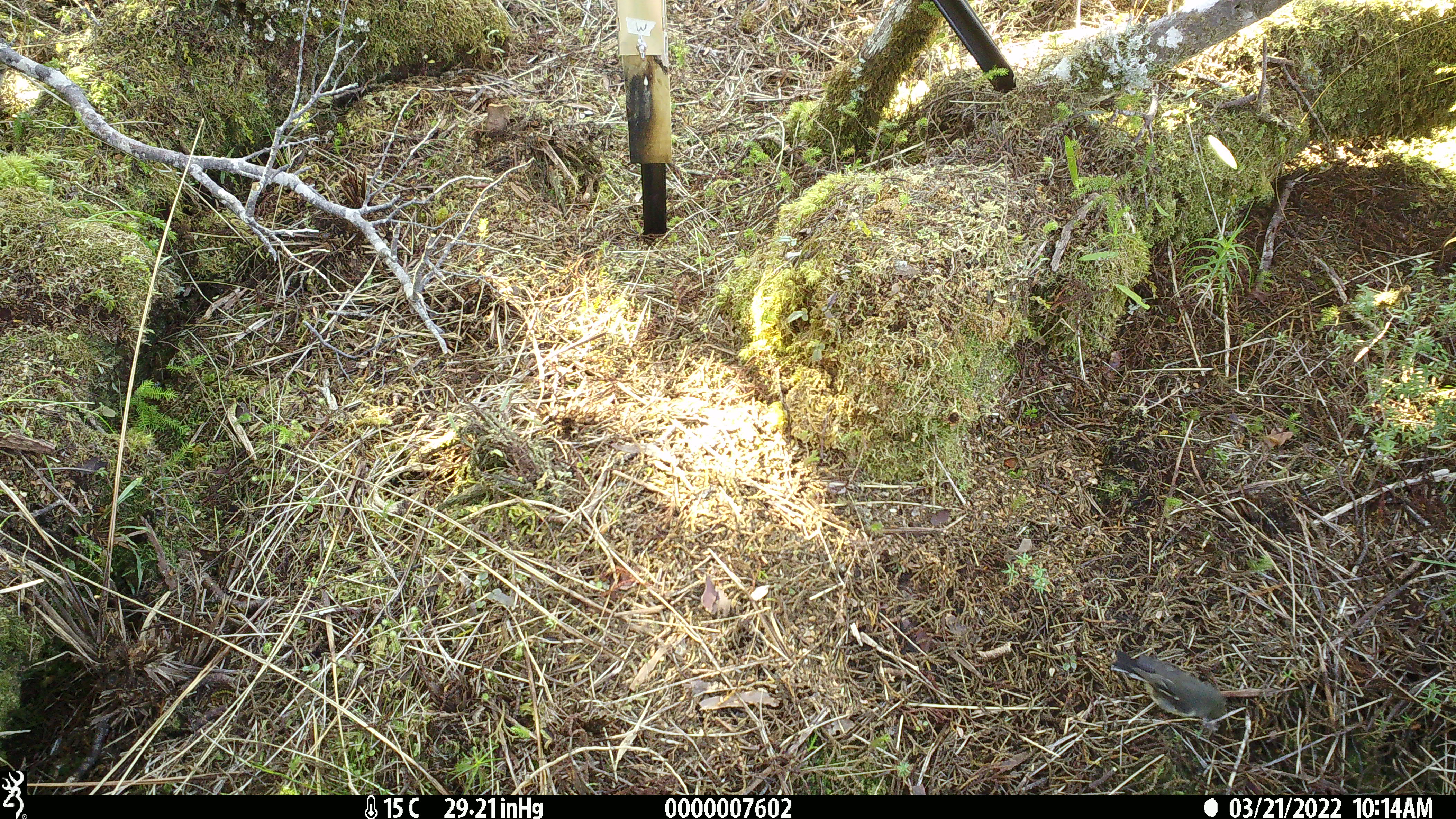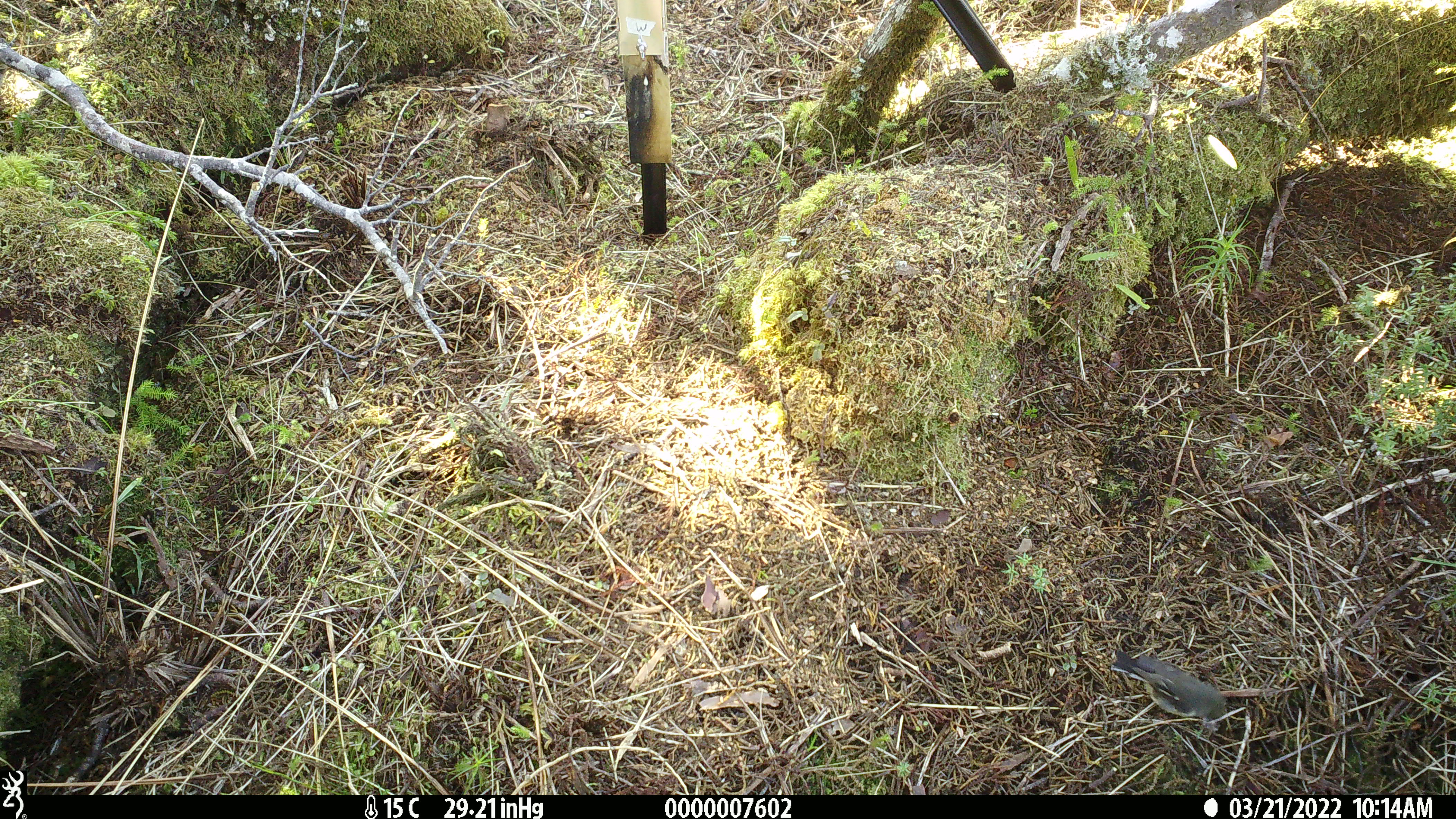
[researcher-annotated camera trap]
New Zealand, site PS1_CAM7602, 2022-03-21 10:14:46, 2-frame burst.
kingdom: Animalia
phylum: Chordata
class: Aves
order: Passeriformes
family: Petroicidae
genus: Petroica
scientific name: Petroica macrocephala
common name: tomtit